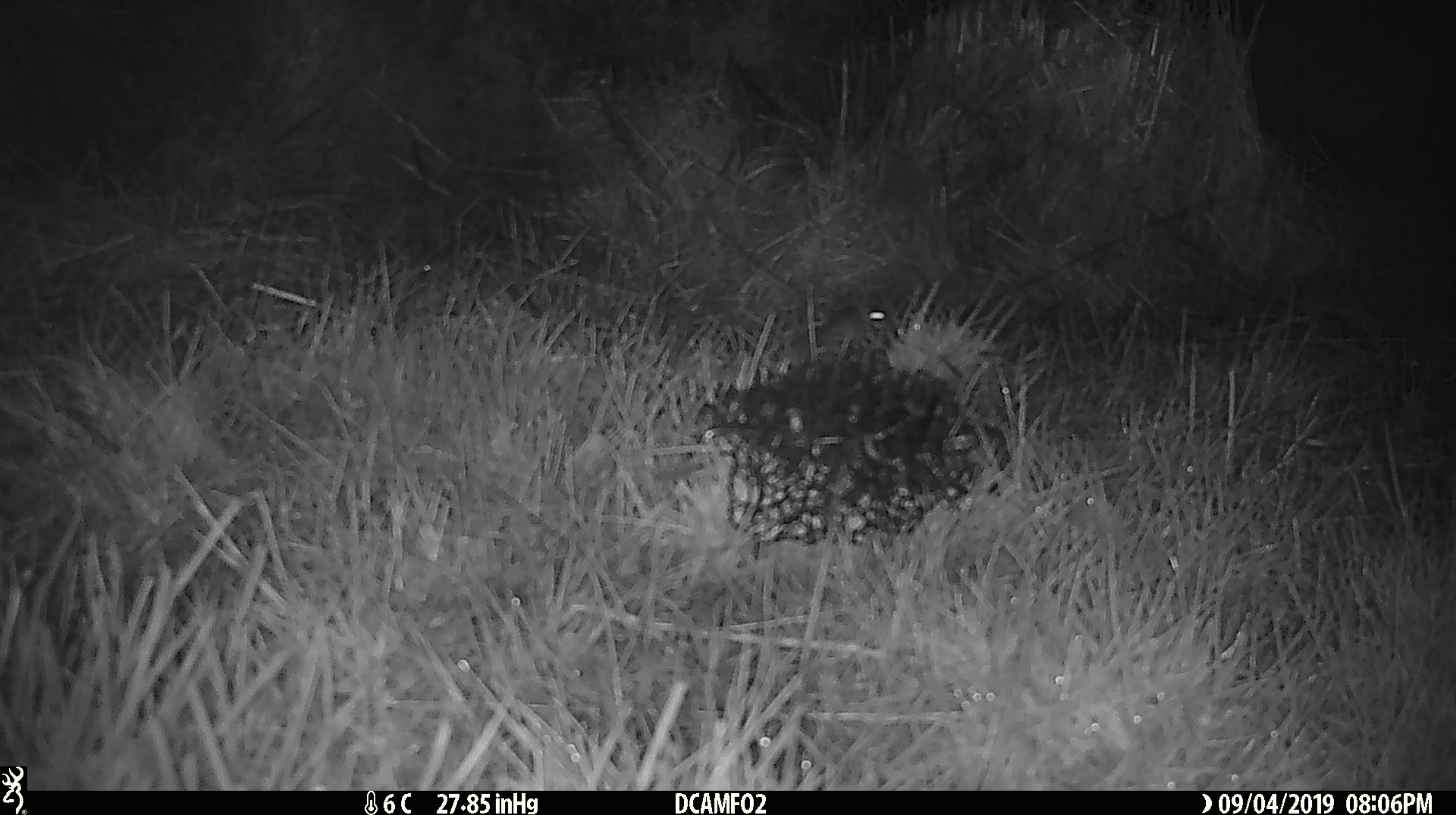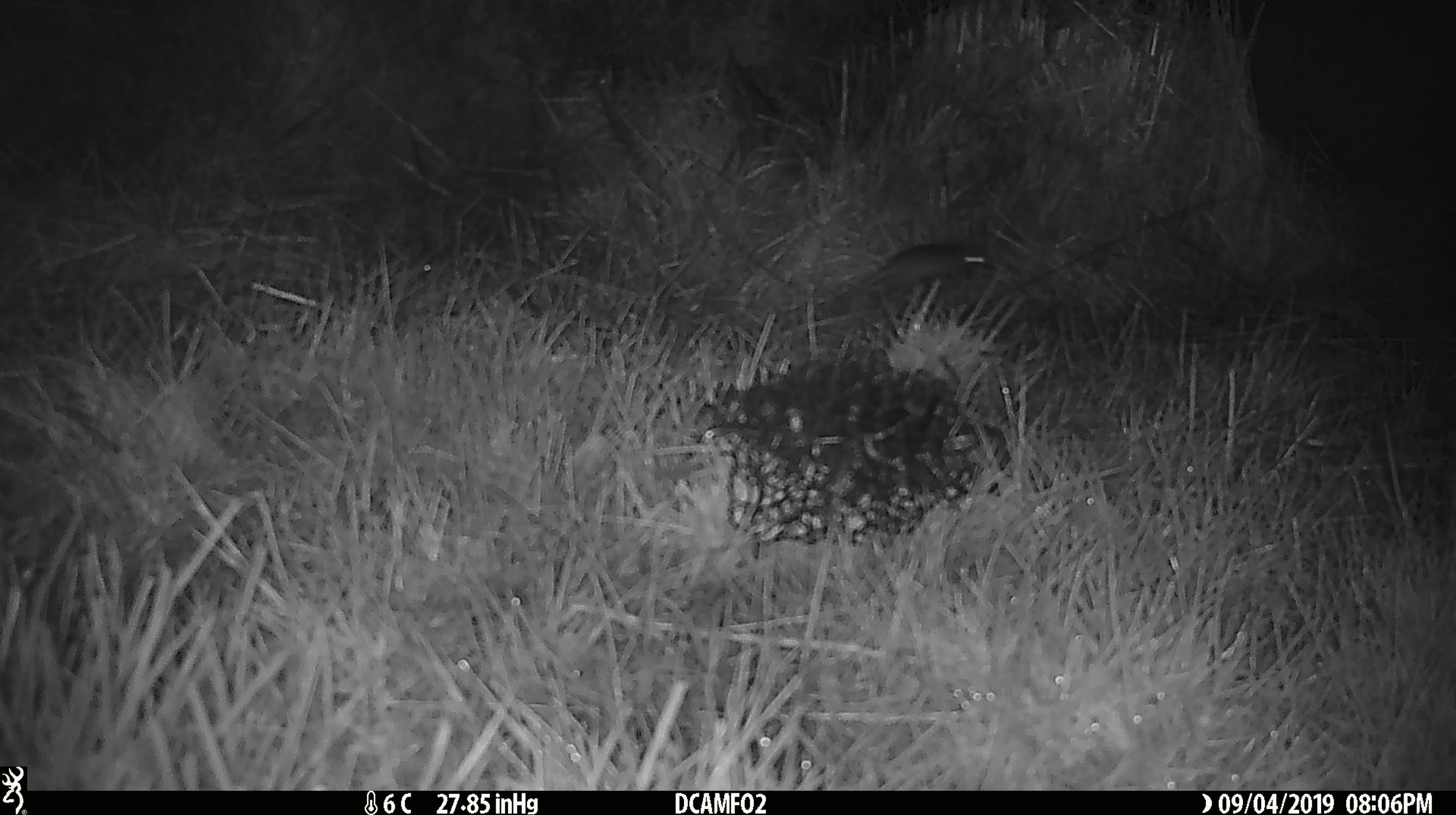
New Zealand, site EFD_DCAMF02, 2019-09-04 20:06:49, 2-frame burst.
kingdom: Animalia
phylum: Chordata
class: Mammalia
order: Rodentia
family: Muridae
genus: Mus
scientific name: Mus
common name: mouse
Mouse (Mus).